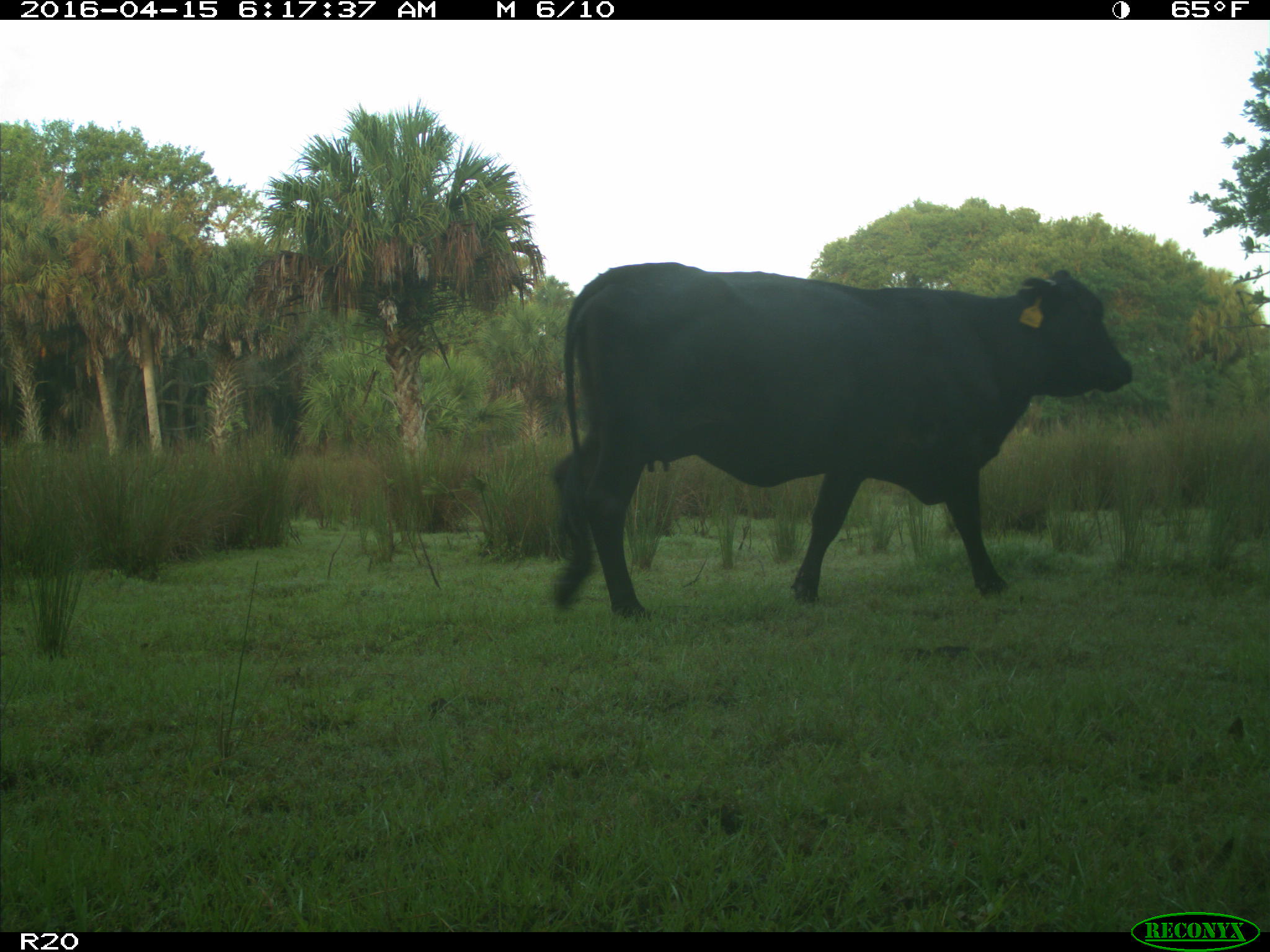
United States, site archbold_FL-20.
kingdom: Animalia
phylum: Chordata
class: Mammalia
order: Artiodactyla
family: Bovidae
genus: Bos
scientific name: Bos taurus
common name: domestic cow